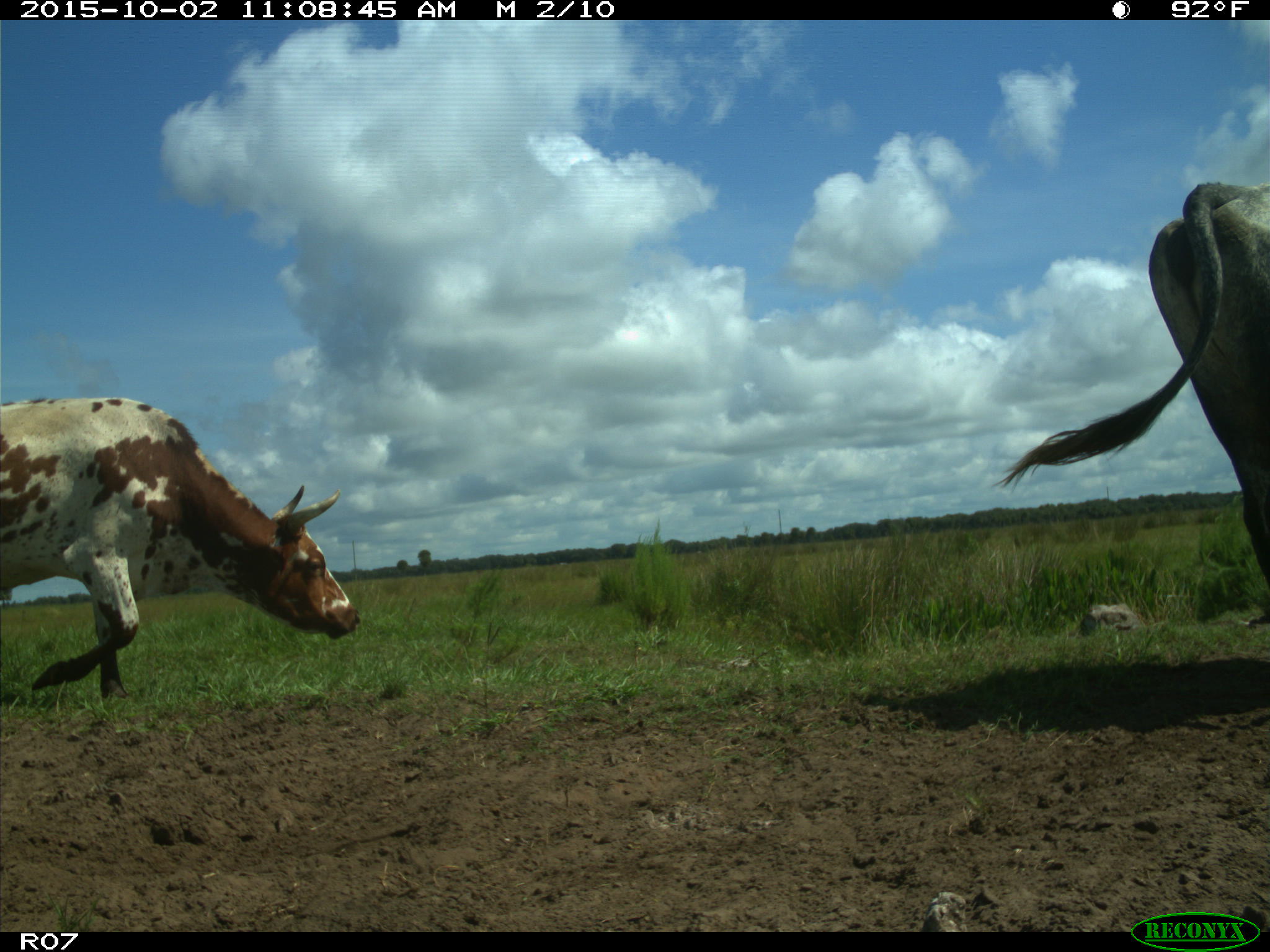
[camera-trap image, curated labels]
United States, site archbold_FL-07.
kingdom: Animalia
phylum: Chordata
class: Mammalia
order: Artiodactyla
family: Bovidae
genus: Bos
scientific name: Bos taurus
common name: domestic cow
Bos taurus (domestic cow).